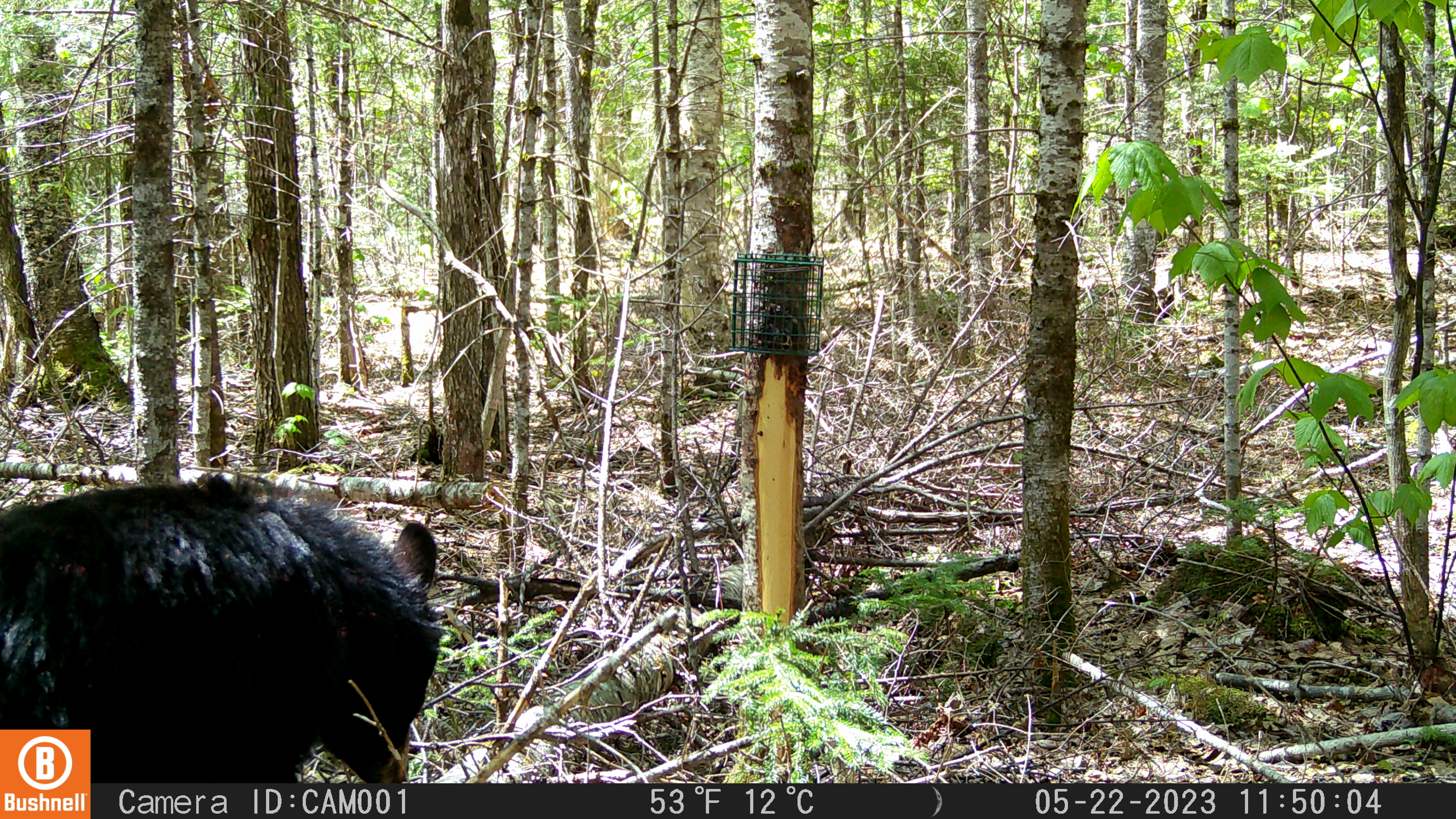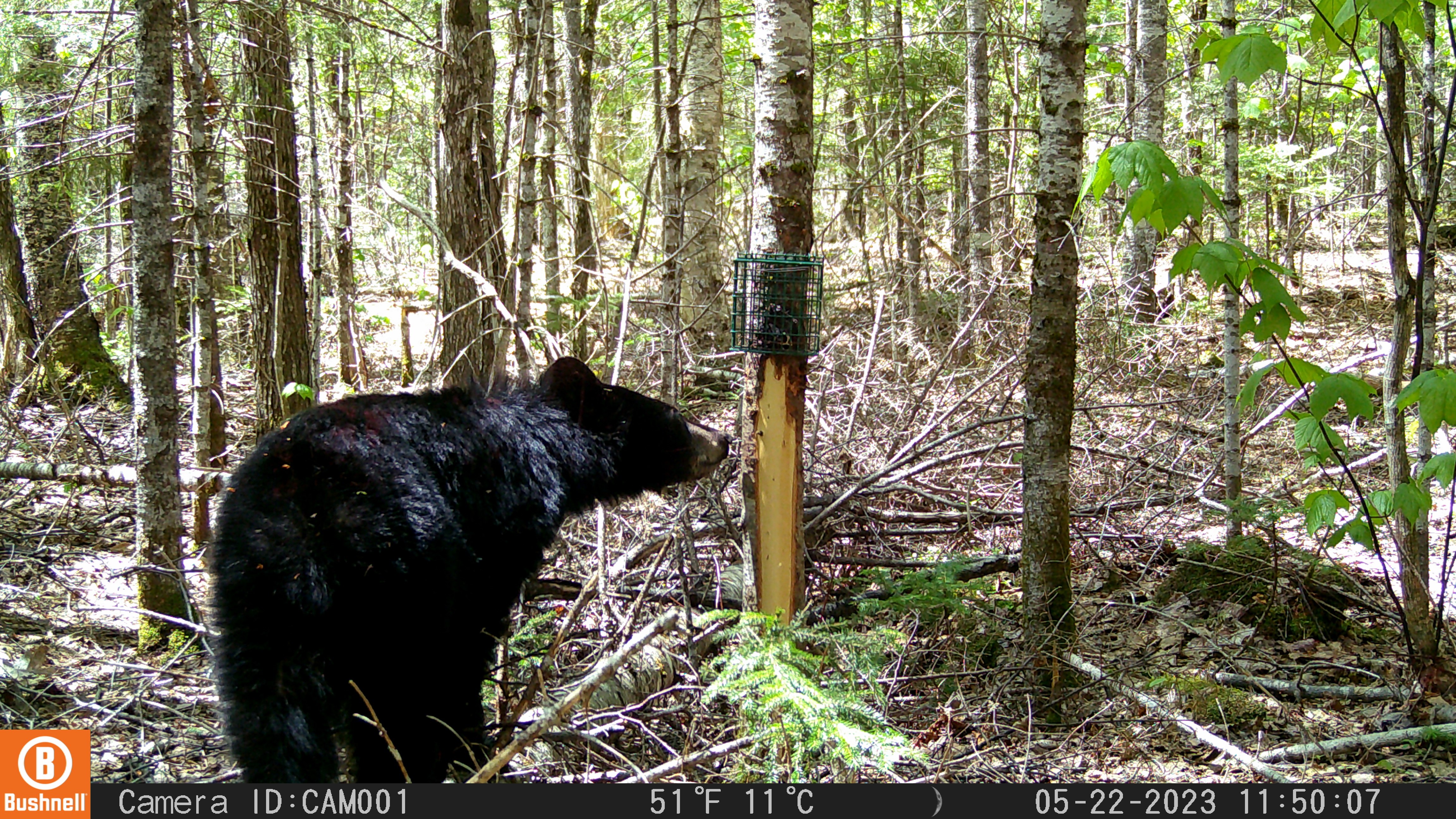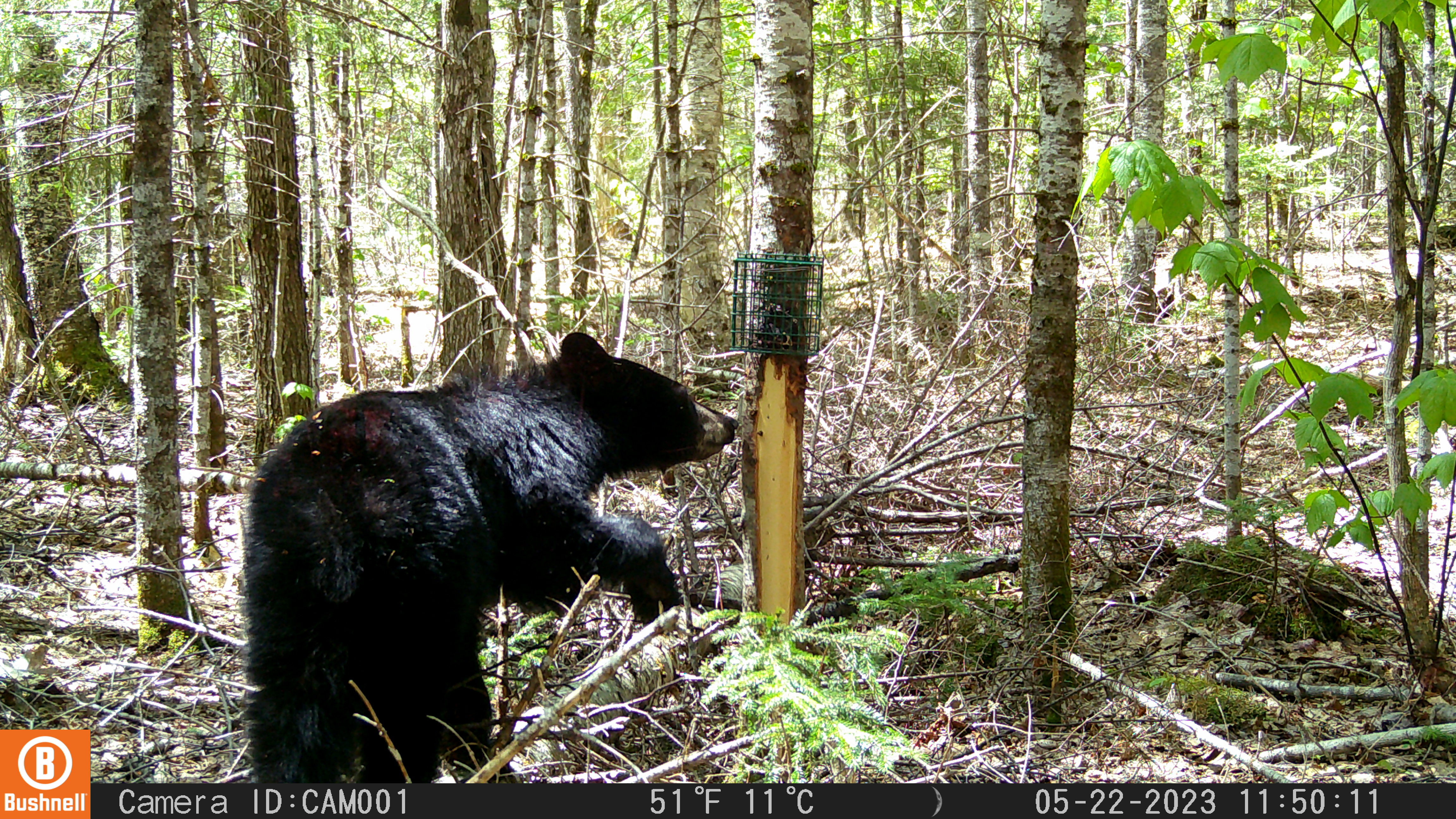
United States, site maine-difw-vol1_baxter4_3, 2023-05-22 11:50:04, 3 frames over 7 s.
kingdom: Animalia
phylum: Chordata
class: Mammalia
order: Carnivora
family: Ursidae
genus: Ursus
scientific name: Ursus americanus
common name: black bear